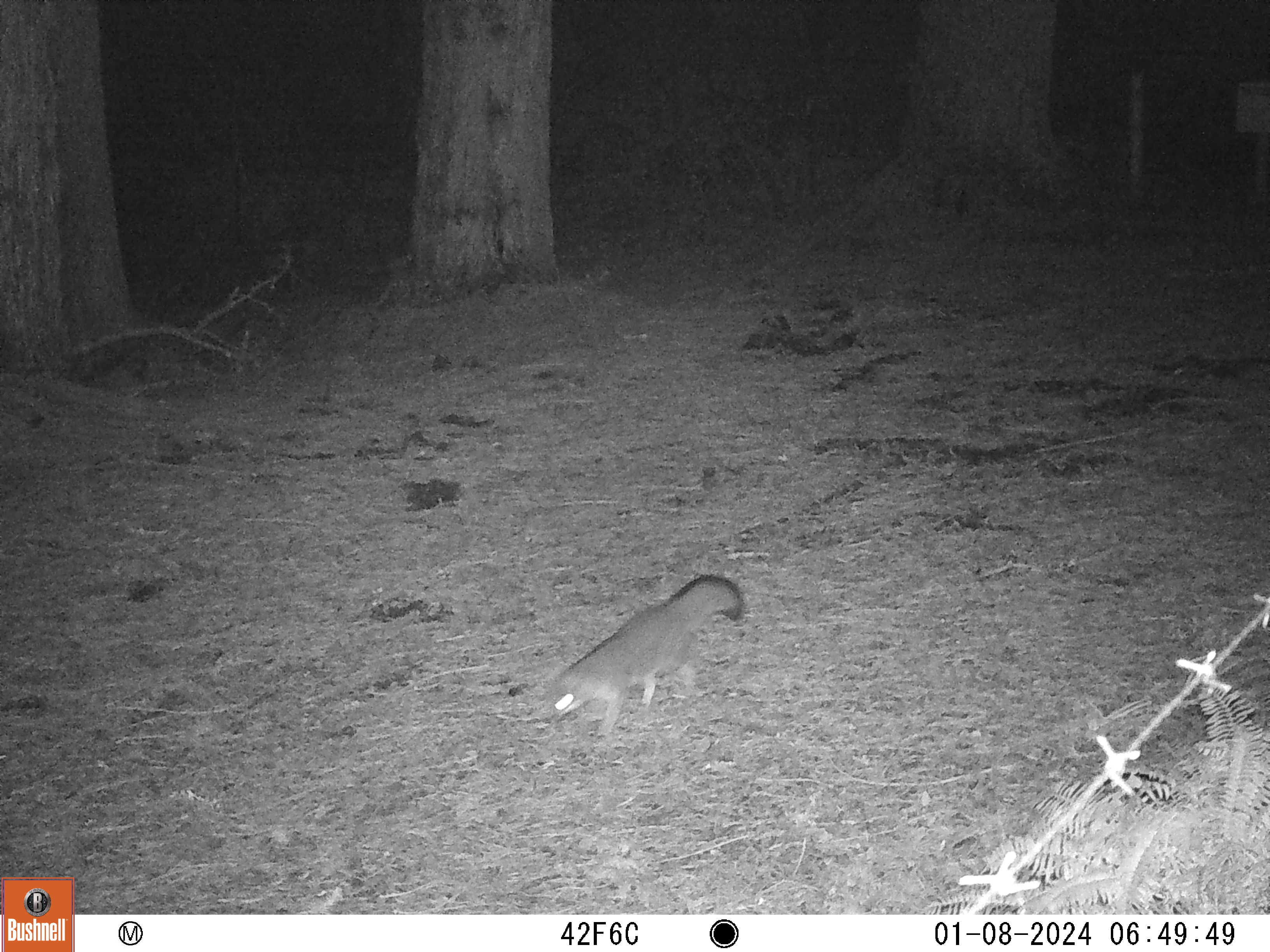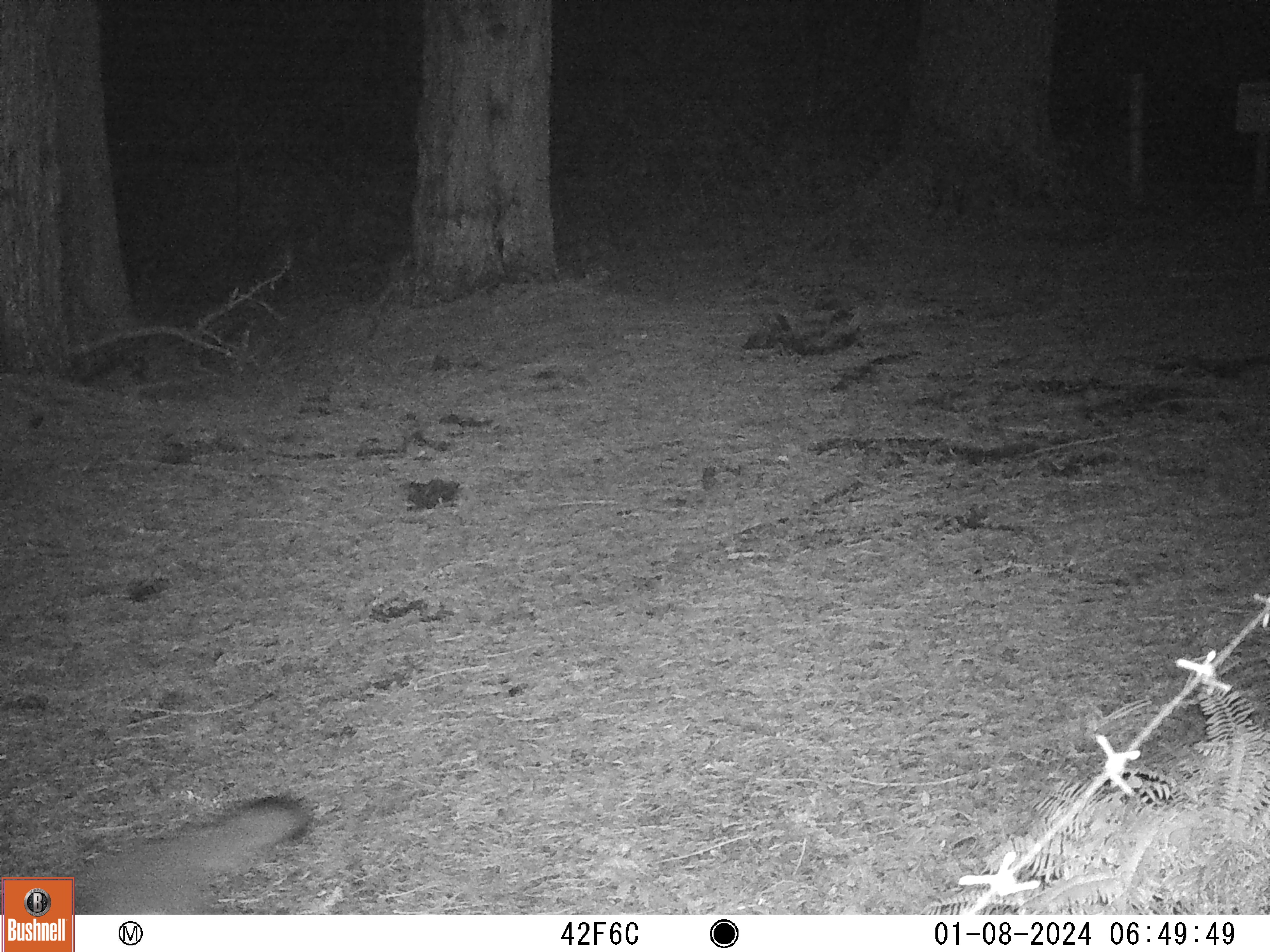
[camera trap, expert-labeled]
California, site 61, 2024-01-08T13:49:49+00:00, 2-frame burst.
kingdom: Animalia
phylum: Chordata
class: Mammalia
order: Carnivora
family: Canidae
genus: Urocyon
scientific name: Urocyon cinereoargenteus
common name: gray fox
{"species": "gray fox (Urocyon cinereoargenteus)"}